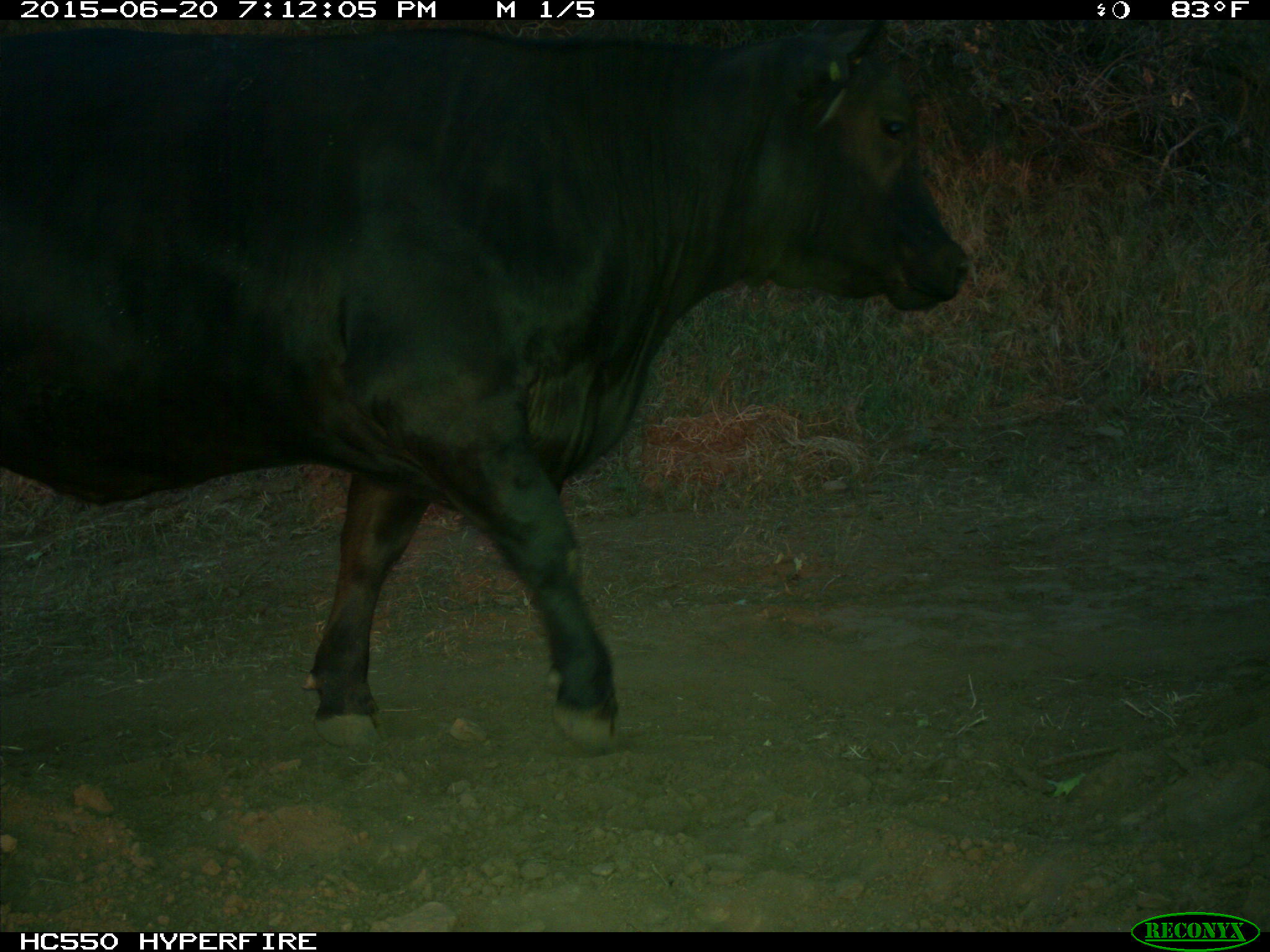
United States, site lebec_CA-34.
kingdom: Animalia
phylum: Chordata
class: Mammalia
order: Artiodactyla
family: Bovidae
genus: Bos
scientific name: Bos taurus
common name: domestic cow